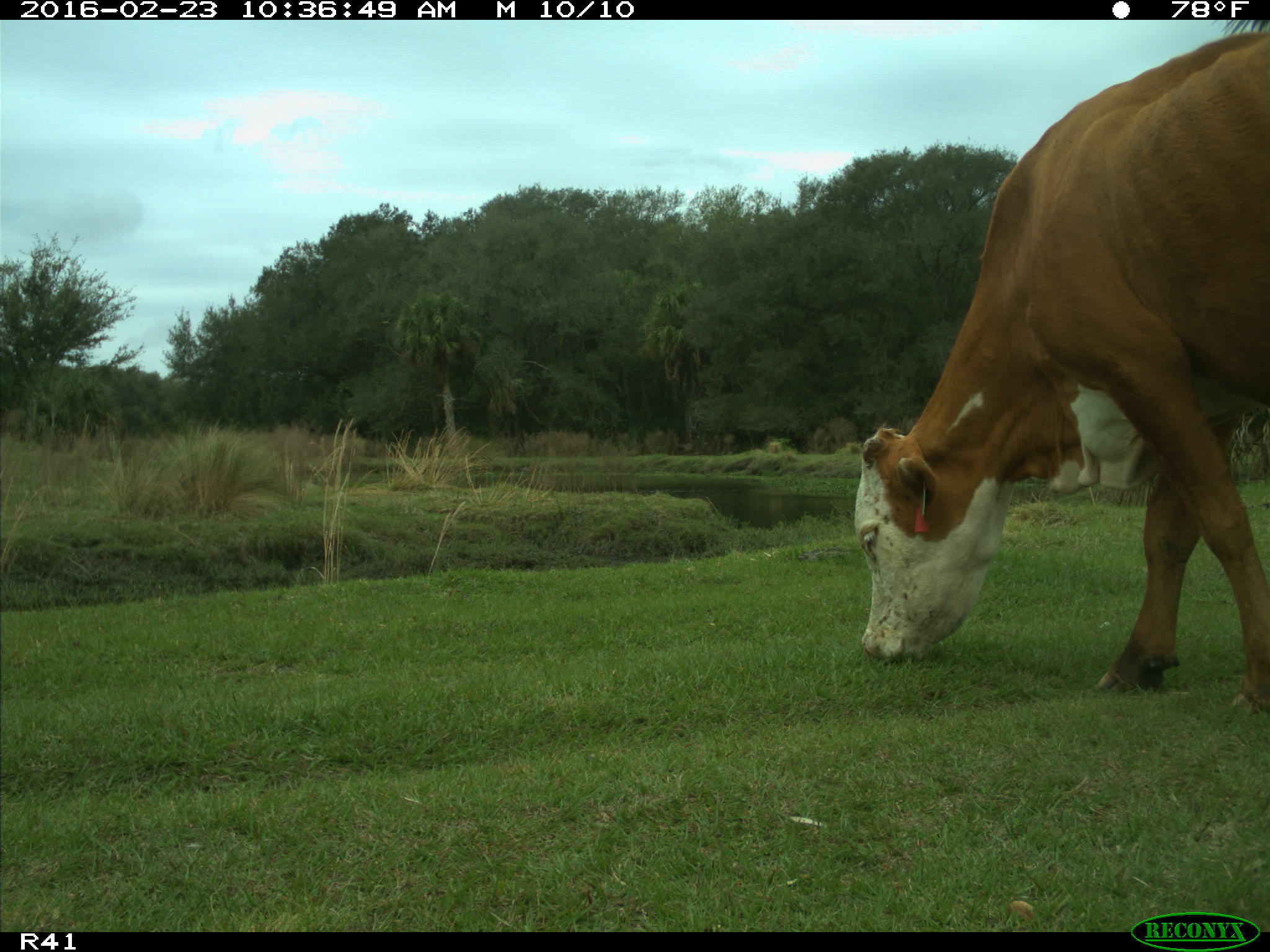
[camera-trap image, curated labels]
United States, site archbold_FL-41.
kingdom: Animalia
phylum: Chordata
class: Mammalia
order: Artiodactyla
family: Bovidae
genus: Bos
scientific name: Bos taurus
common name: domestic cow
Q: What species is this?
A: Bos taurus (domestic cow).